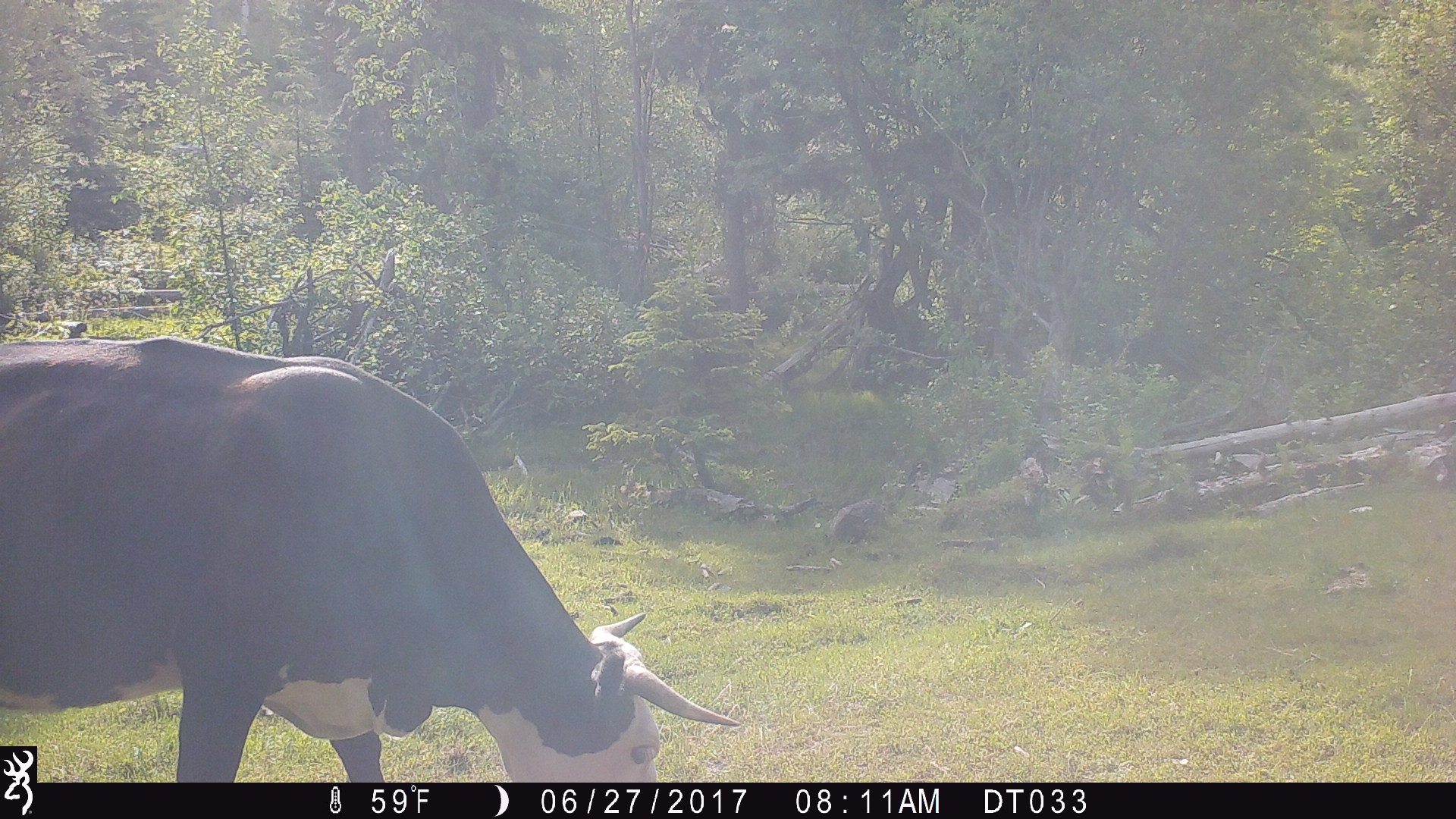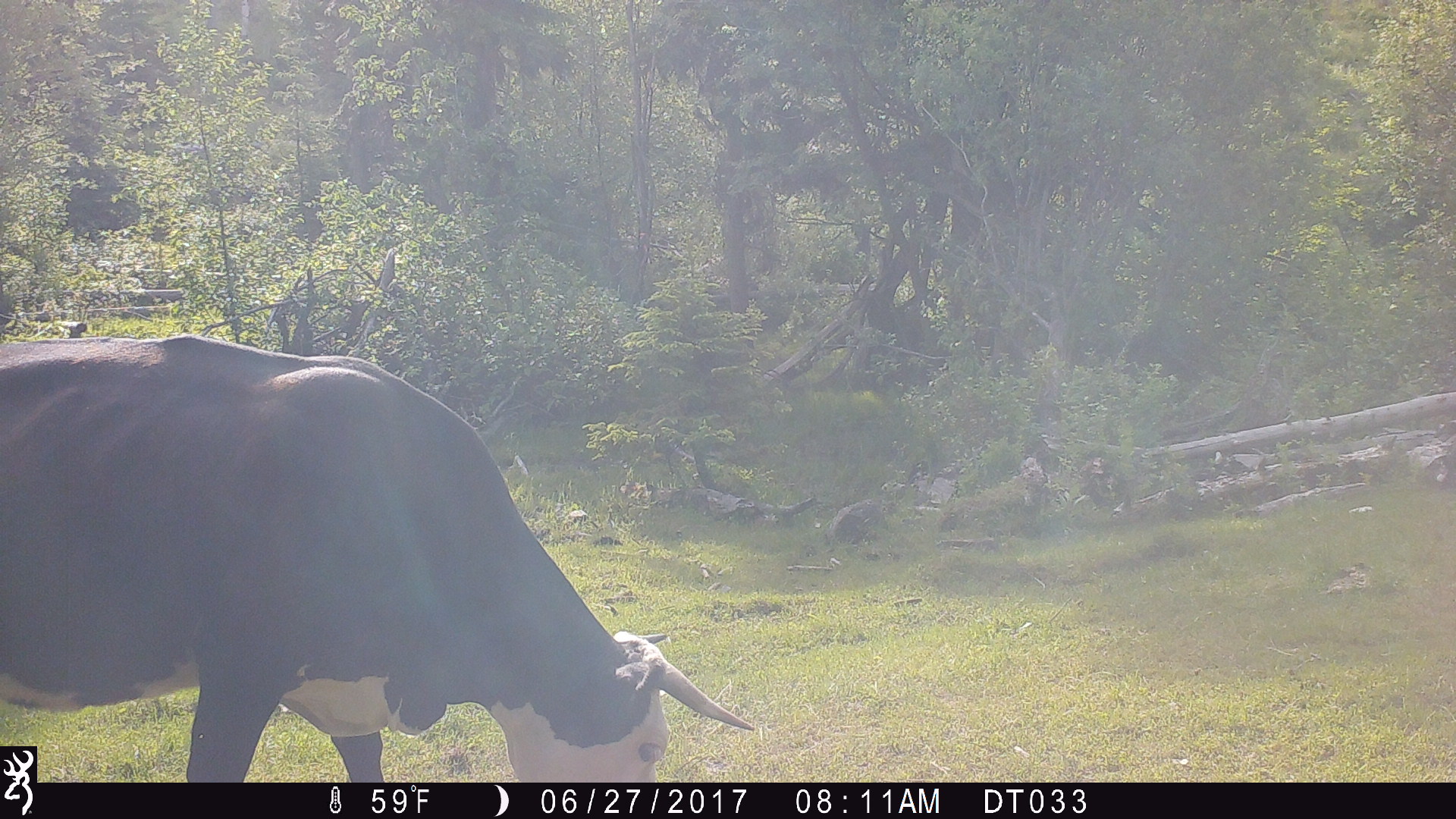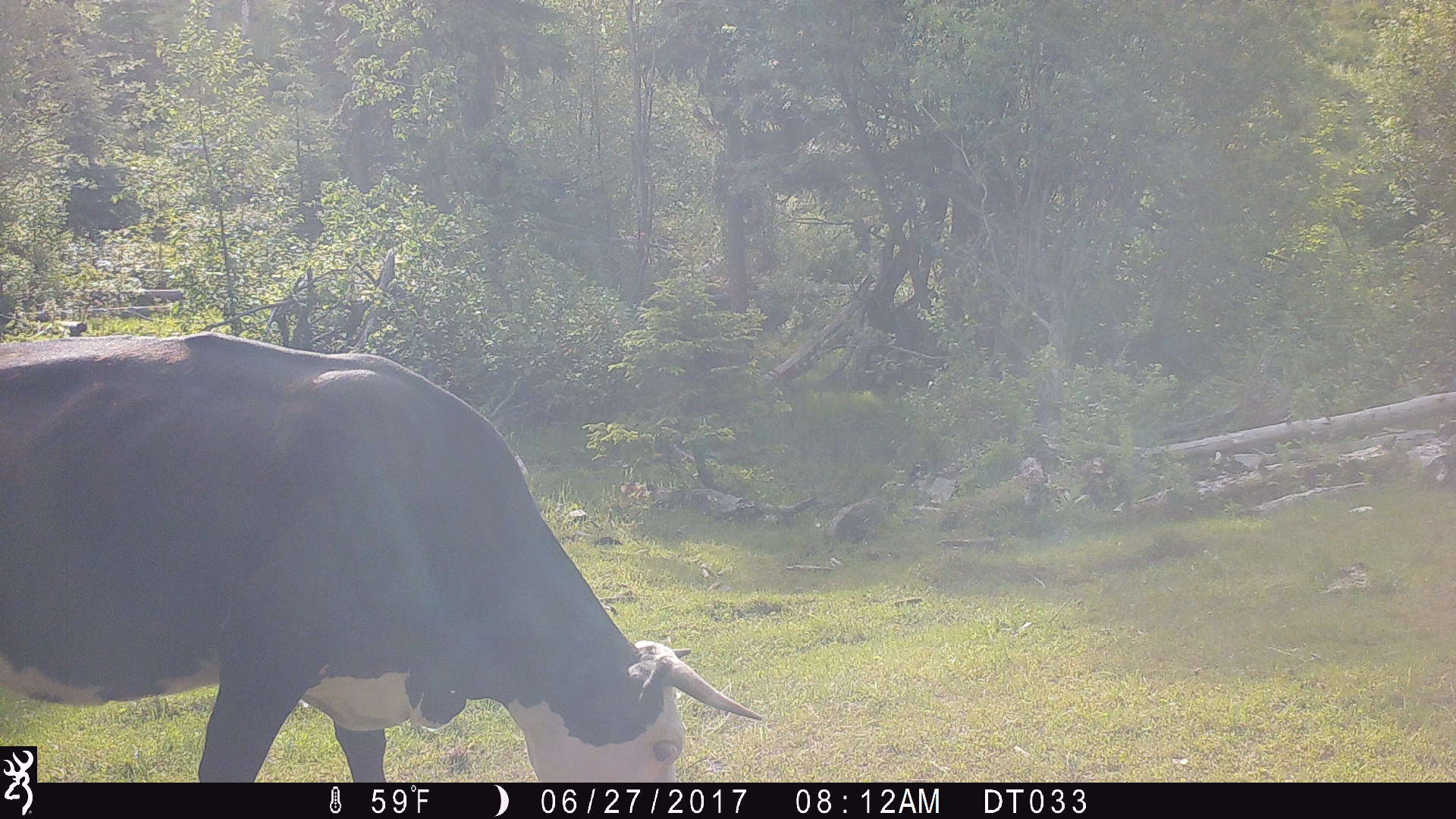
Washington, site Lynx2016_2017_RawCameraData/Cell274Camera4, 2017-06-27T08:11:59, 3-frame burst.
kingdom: Animalia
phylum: Chordata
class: Mammalia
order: Artiodactyla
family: Bovidae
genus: Bos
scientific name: Bos taurus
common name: domestic cattle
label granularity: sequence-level